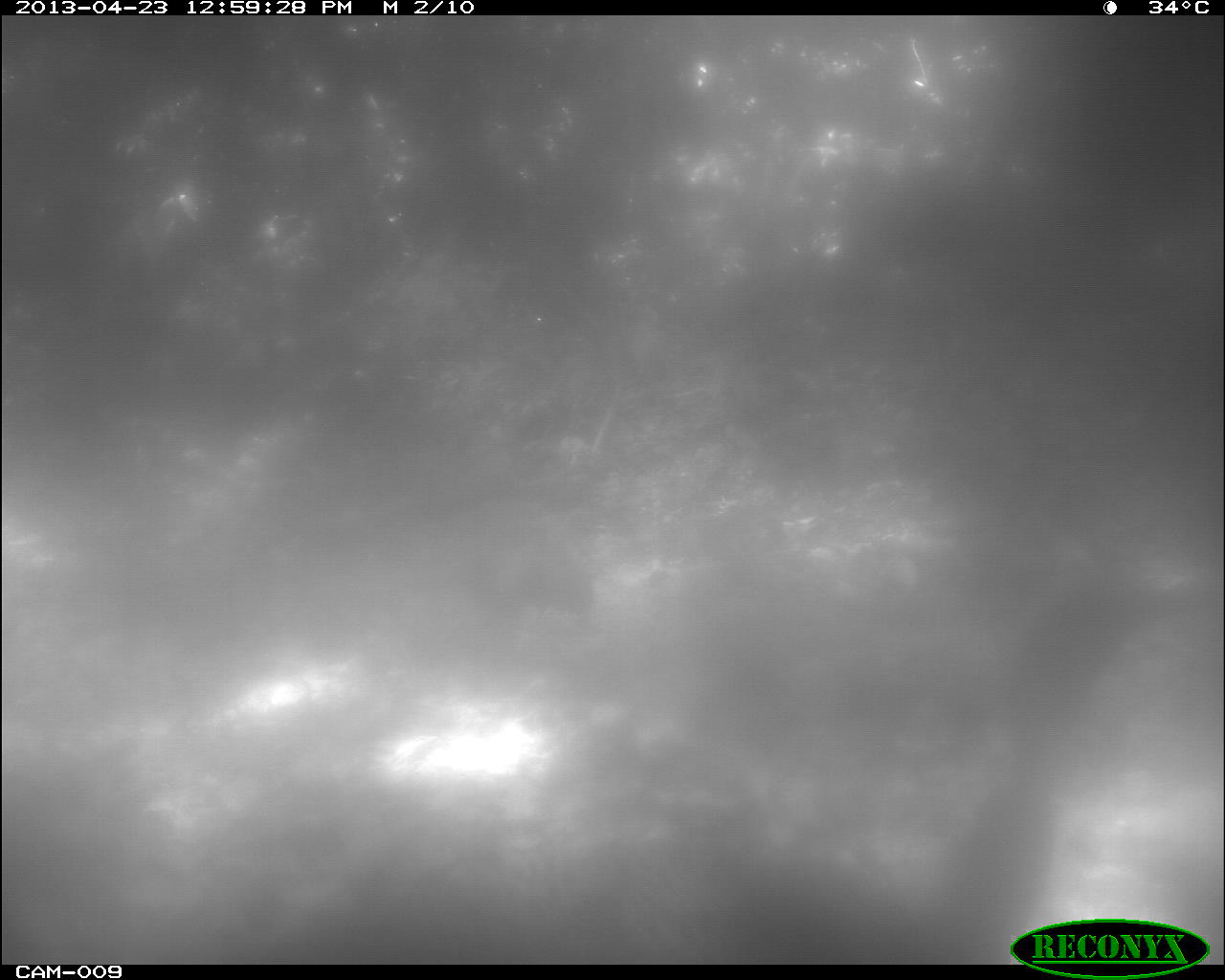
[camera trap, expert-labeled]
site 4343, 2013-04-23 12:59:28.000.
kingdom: Animalia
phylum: Chordata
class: Aves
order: Galliformes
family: Phasianidae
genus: Meleagris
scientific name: Meleagris ocellata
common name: ocellated turkey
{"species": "Meleagris ocellata (ocellated turkey)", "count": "1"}